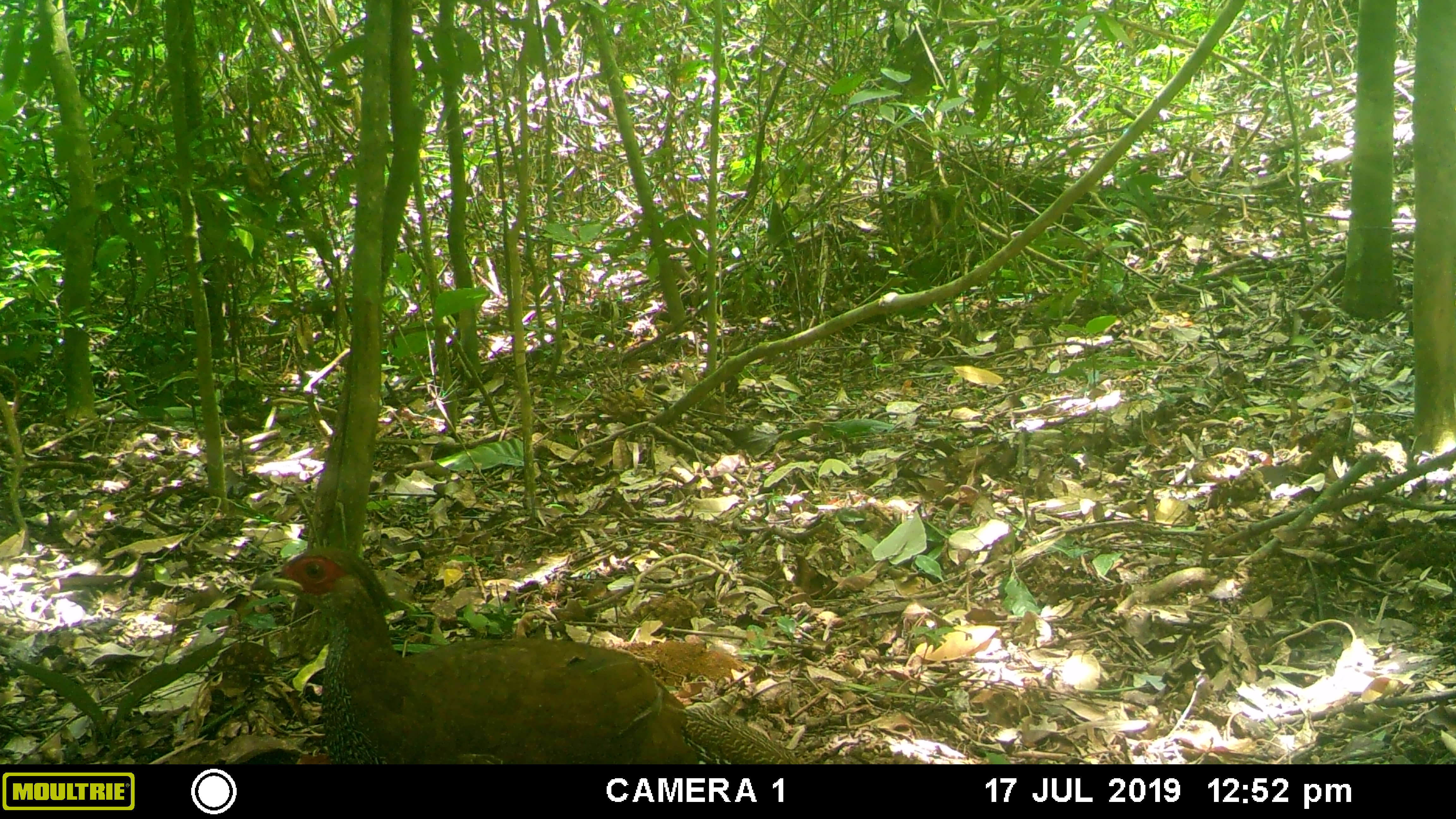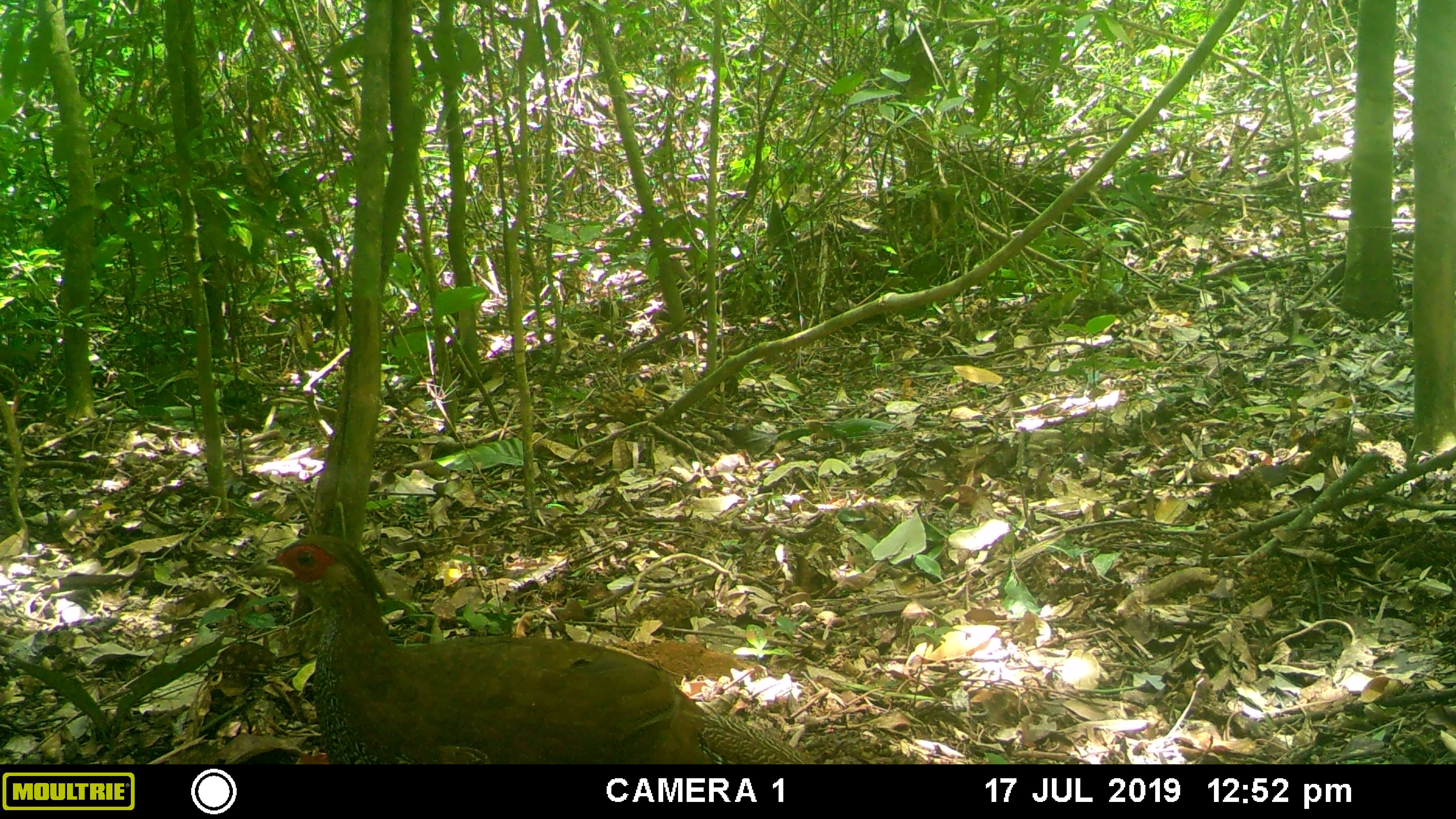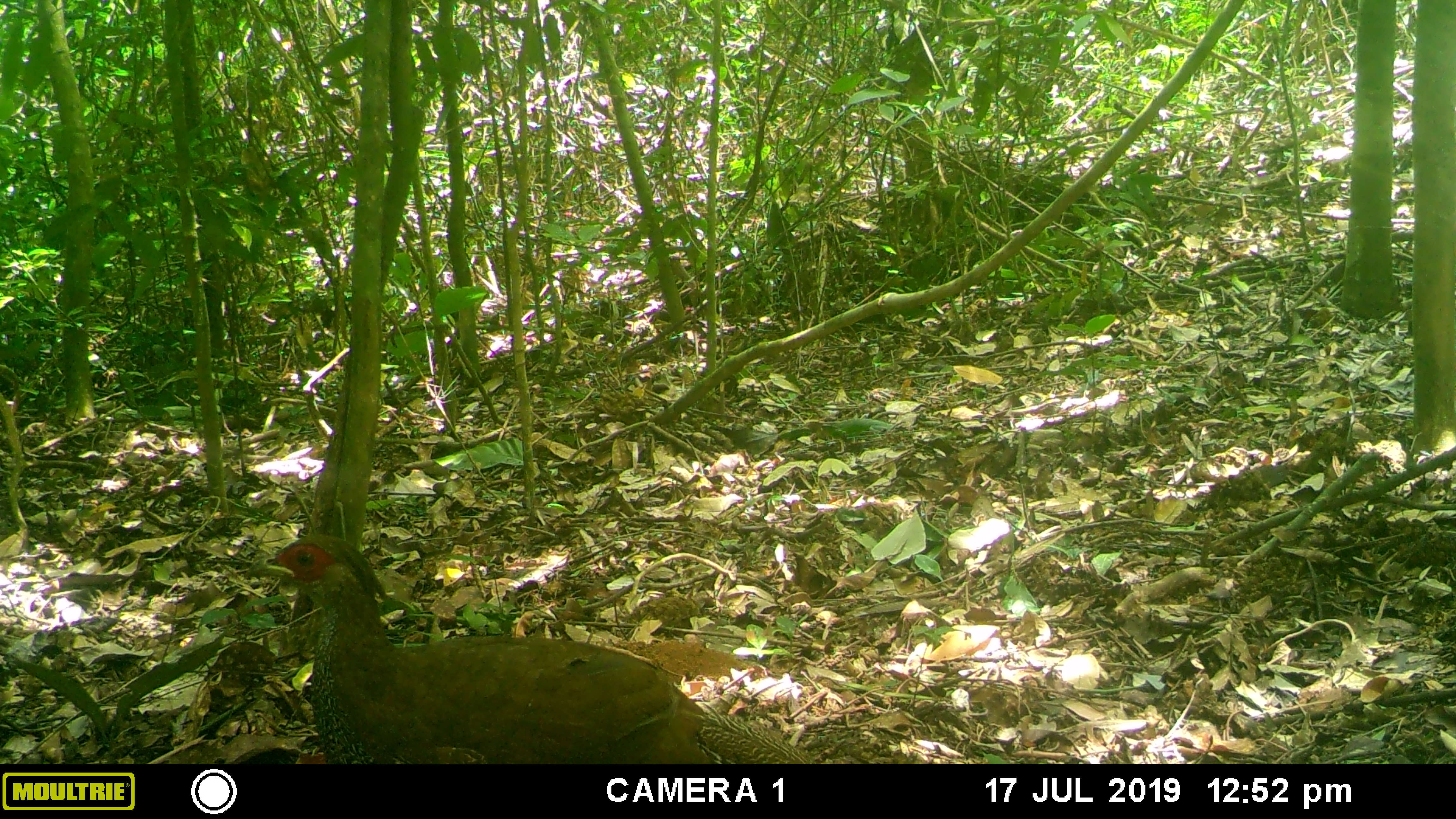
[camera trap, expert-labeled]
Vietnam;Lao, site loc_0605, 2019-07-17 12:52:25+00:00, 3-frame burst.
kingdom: Animalia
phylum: Chordata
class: Aves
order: Galliformes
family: Phasianidae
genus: Lophura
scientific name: Lophura nycthemera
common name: silver pheasant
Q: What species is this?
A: Silver pheasant (Lophura nycthemera).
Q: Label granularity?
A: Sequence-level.